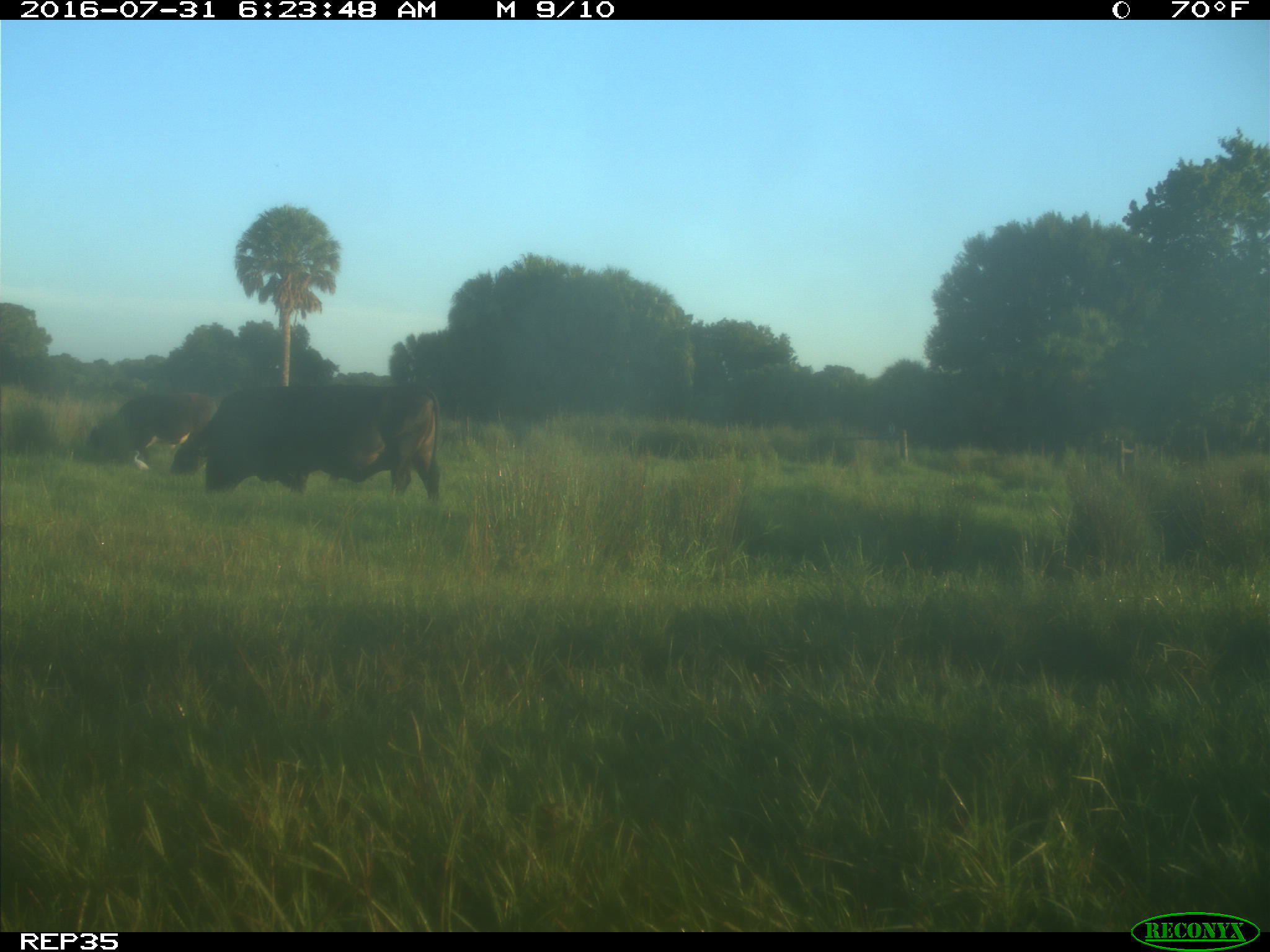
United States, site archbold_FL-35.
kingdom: Animalia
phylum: Chordata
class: Mammalia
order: Artiodactyla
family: Bovidae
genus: Bos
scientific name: Bos taurus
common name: domestic cow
Bos taurus (domestic cow).